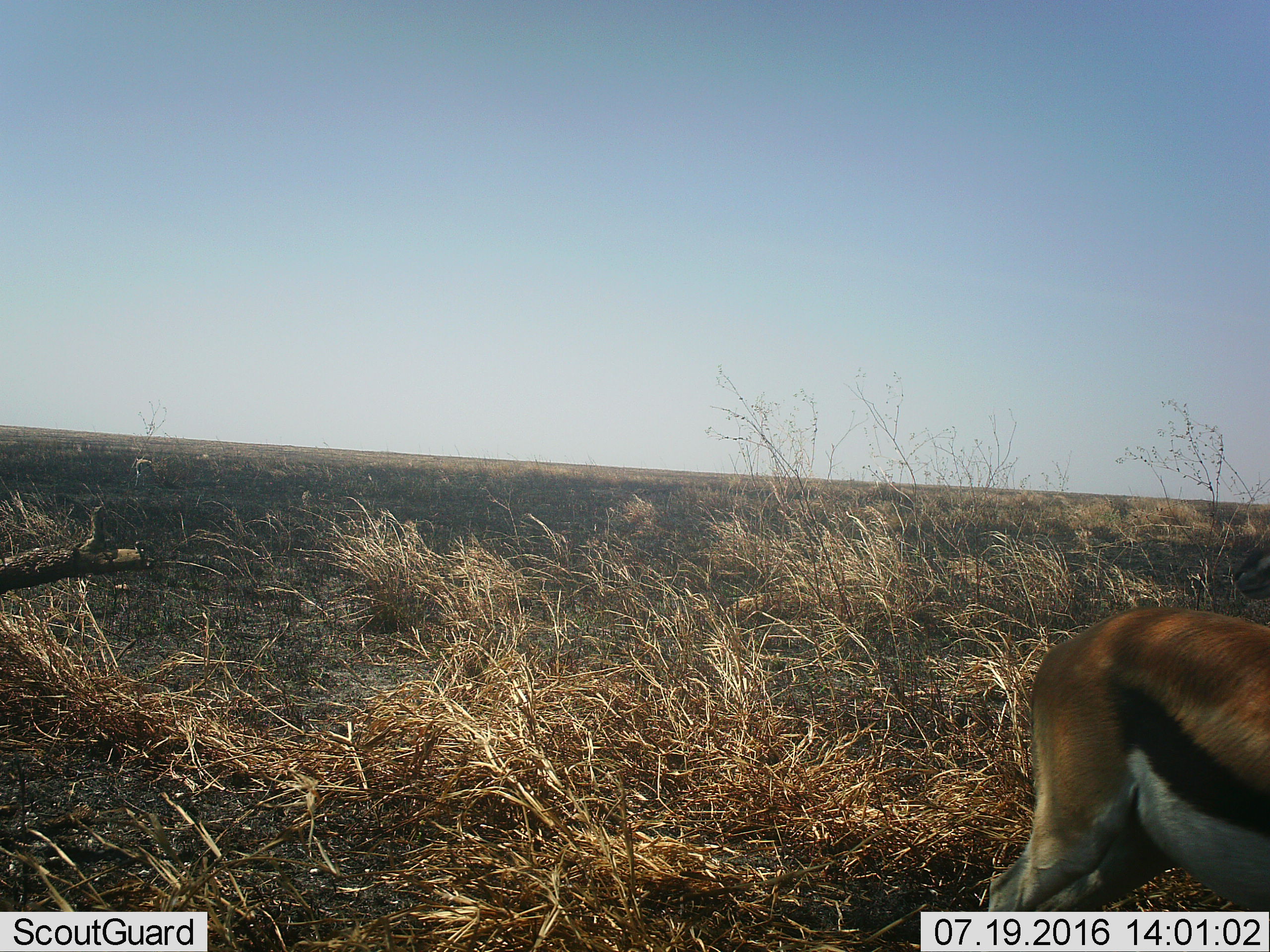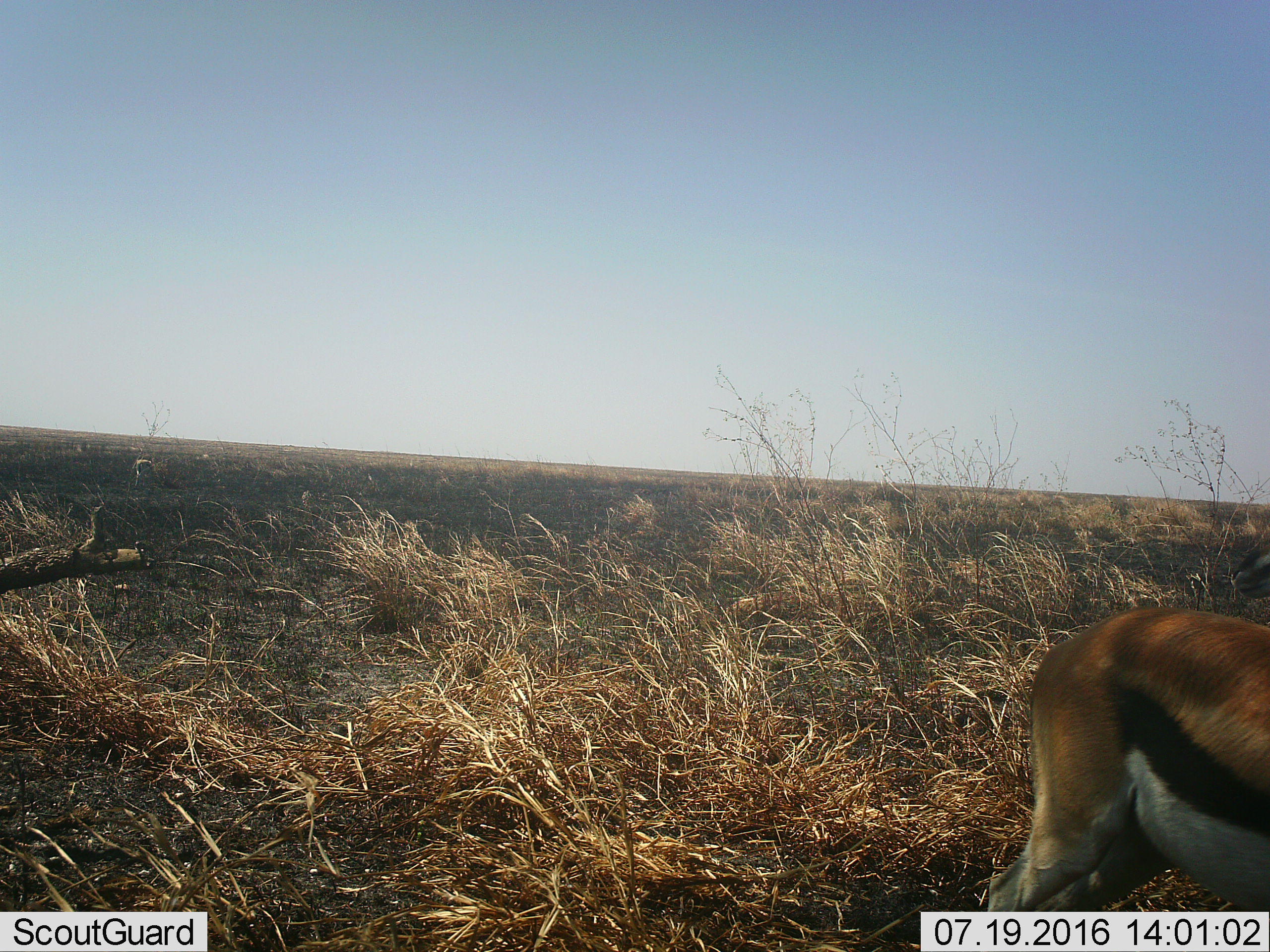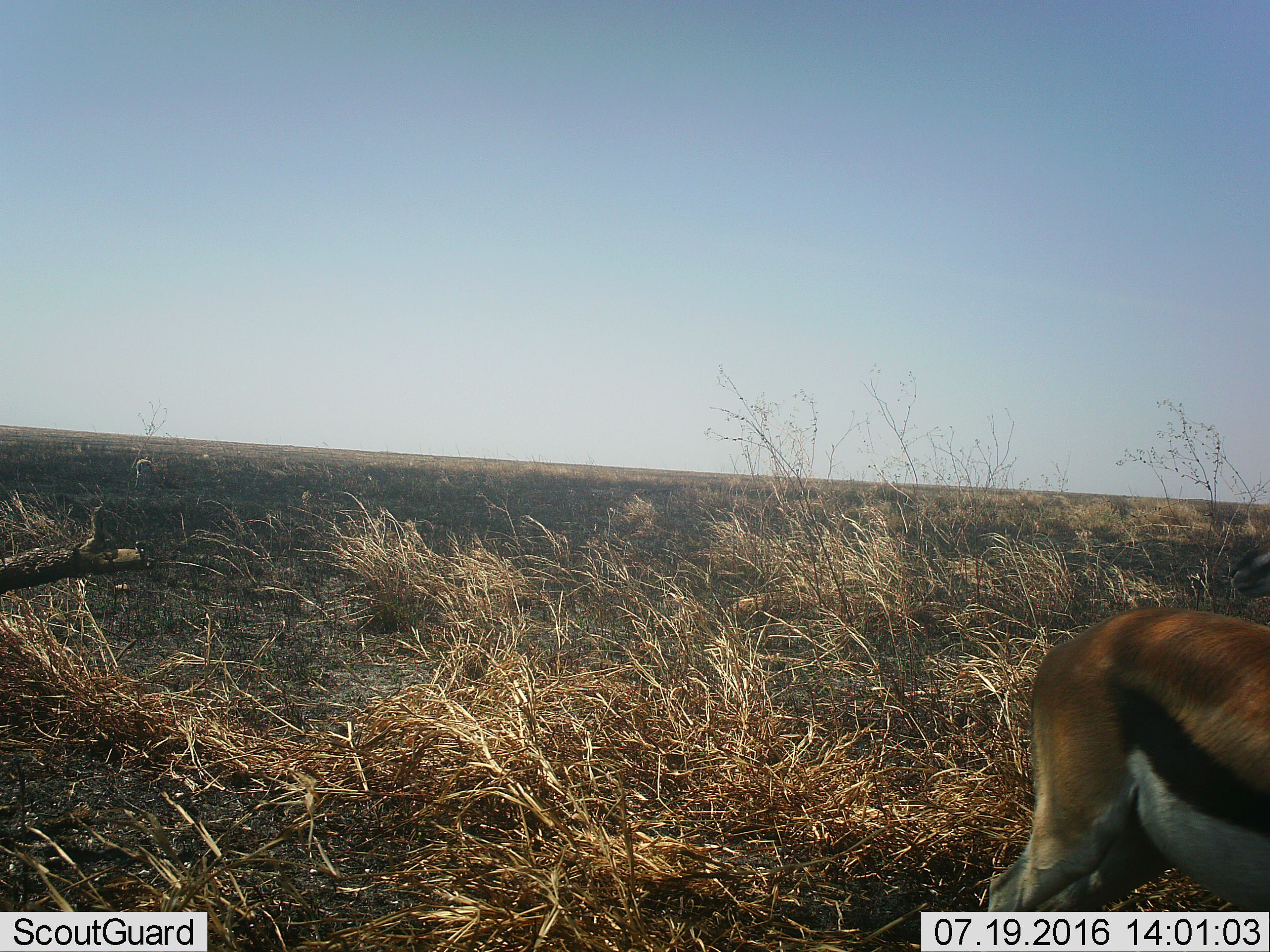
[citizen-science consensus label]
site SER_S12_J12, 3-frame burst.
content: unidentified animal